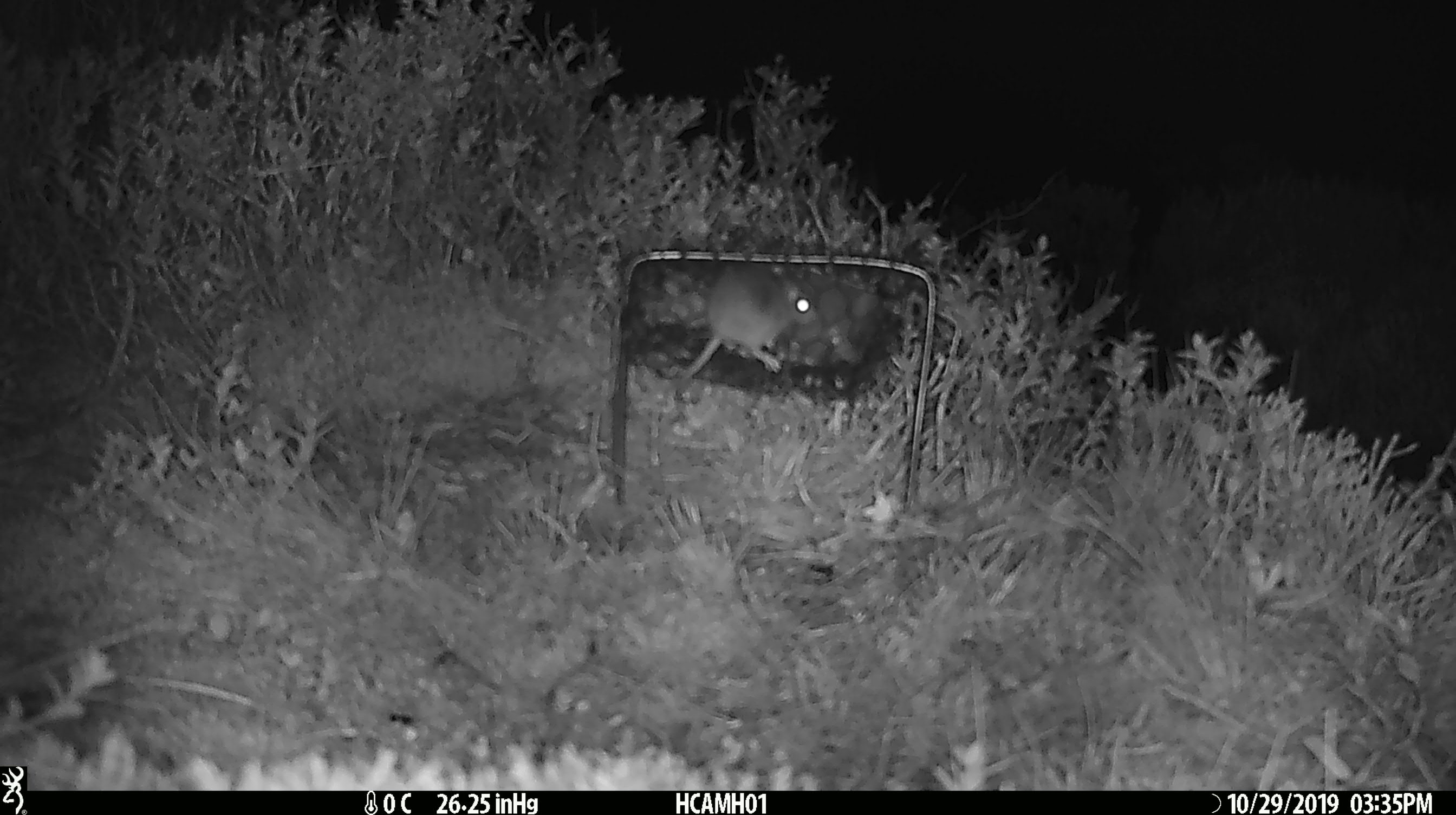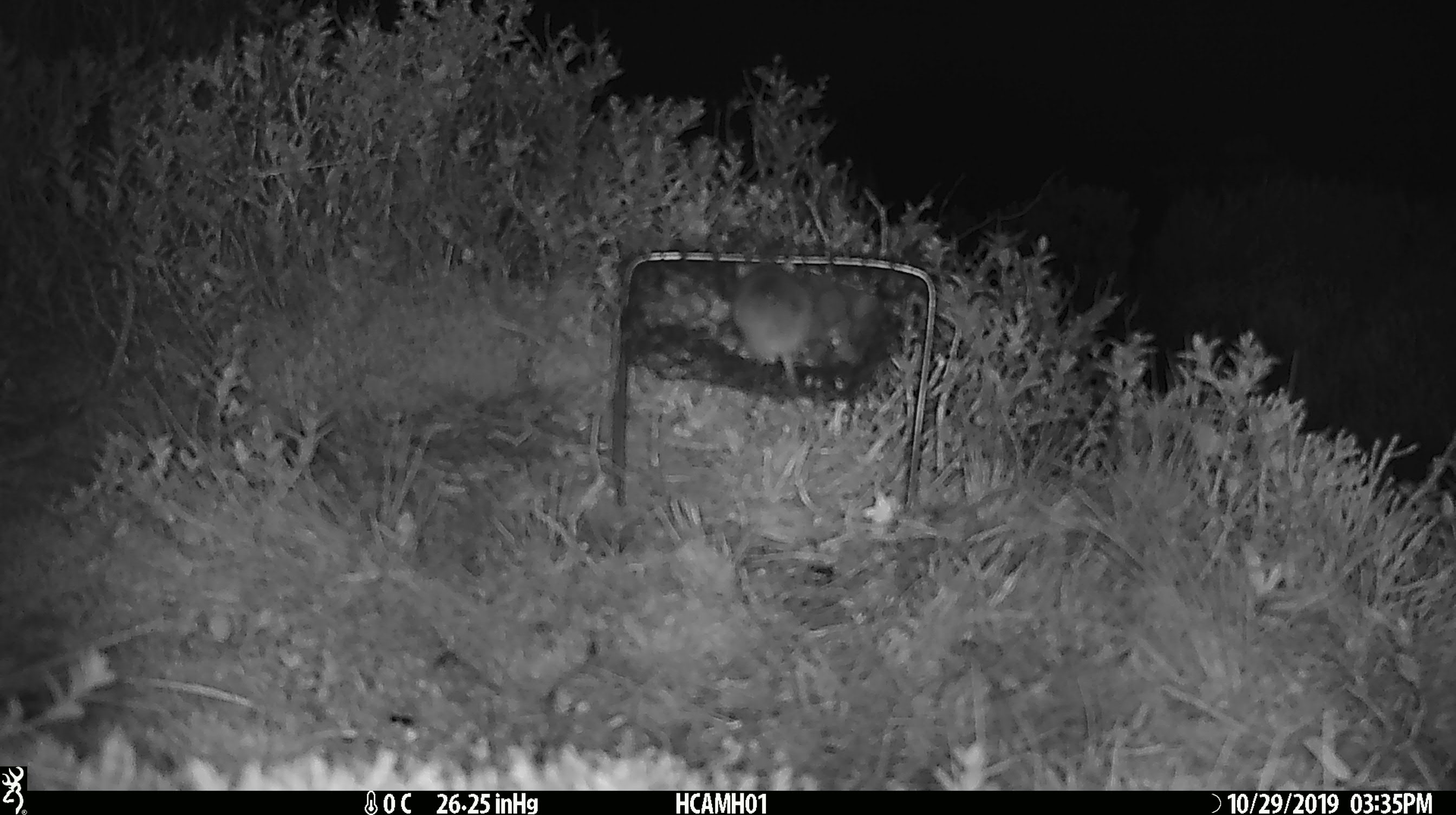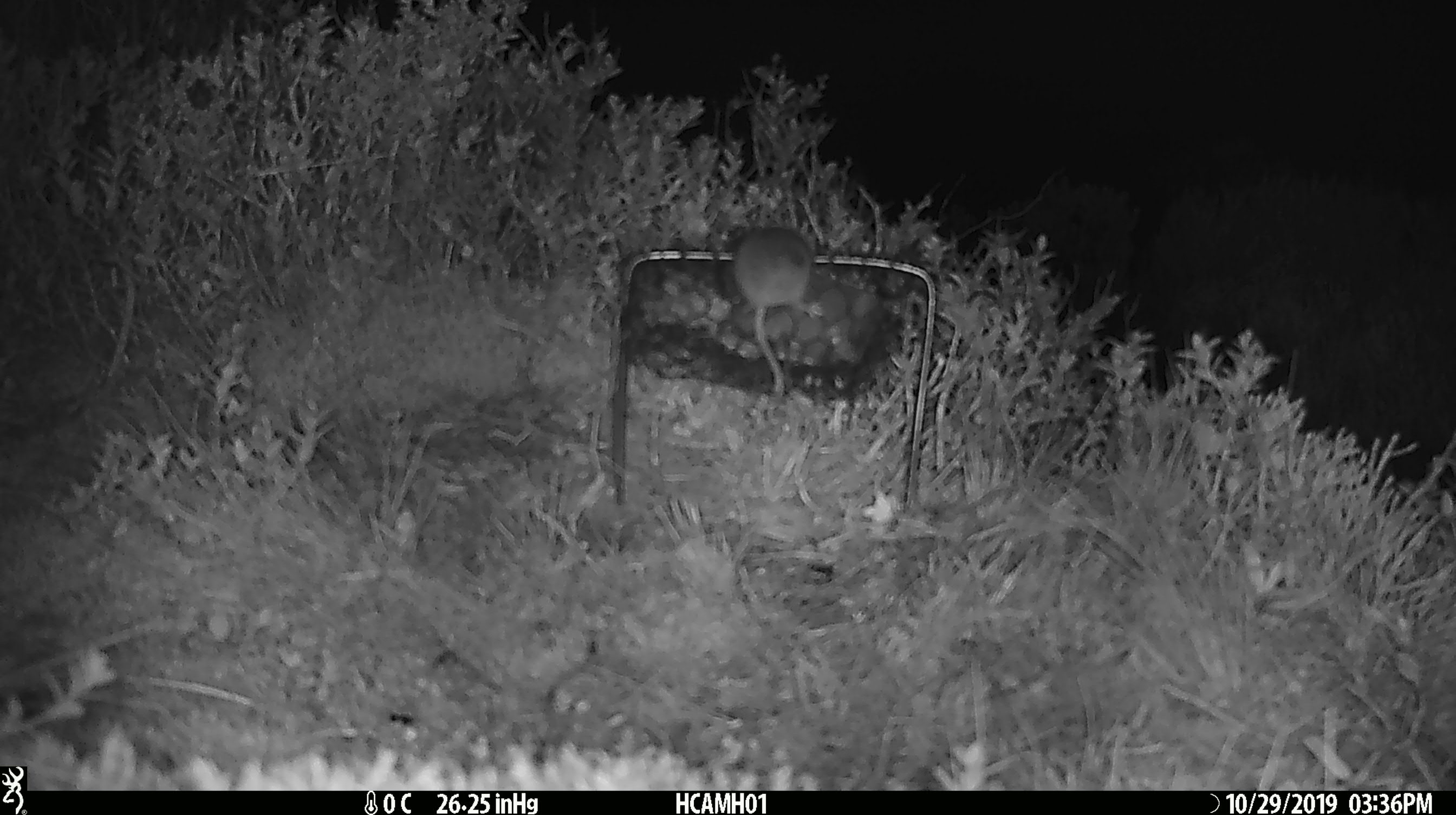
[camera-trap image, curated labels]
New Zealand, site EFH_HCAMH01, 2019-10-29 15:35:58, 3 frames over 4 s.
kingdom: Animalia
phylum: Chordata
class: Mammalia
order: Rodentia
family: Muridae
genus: Mus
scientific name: Mus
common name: mouse